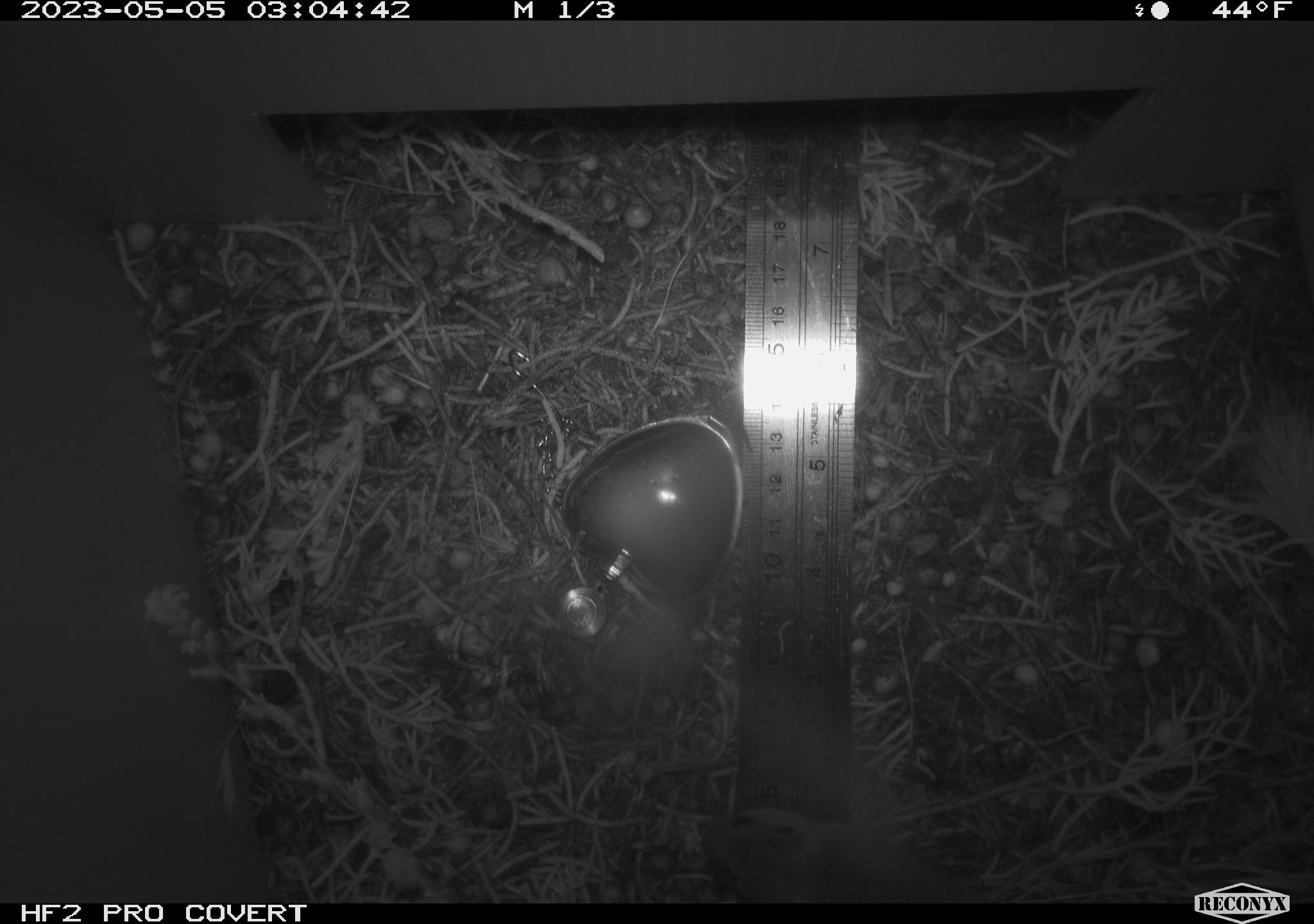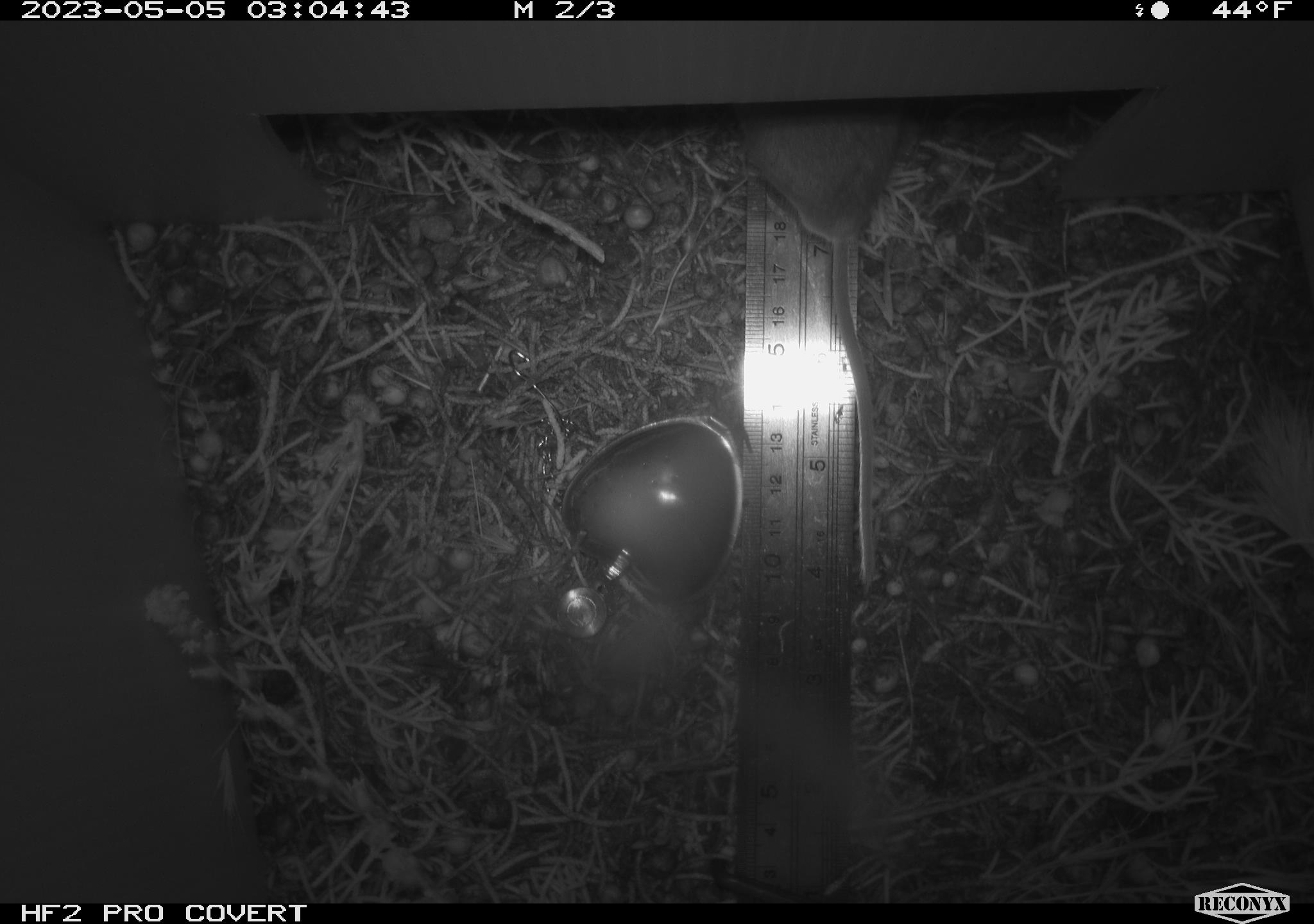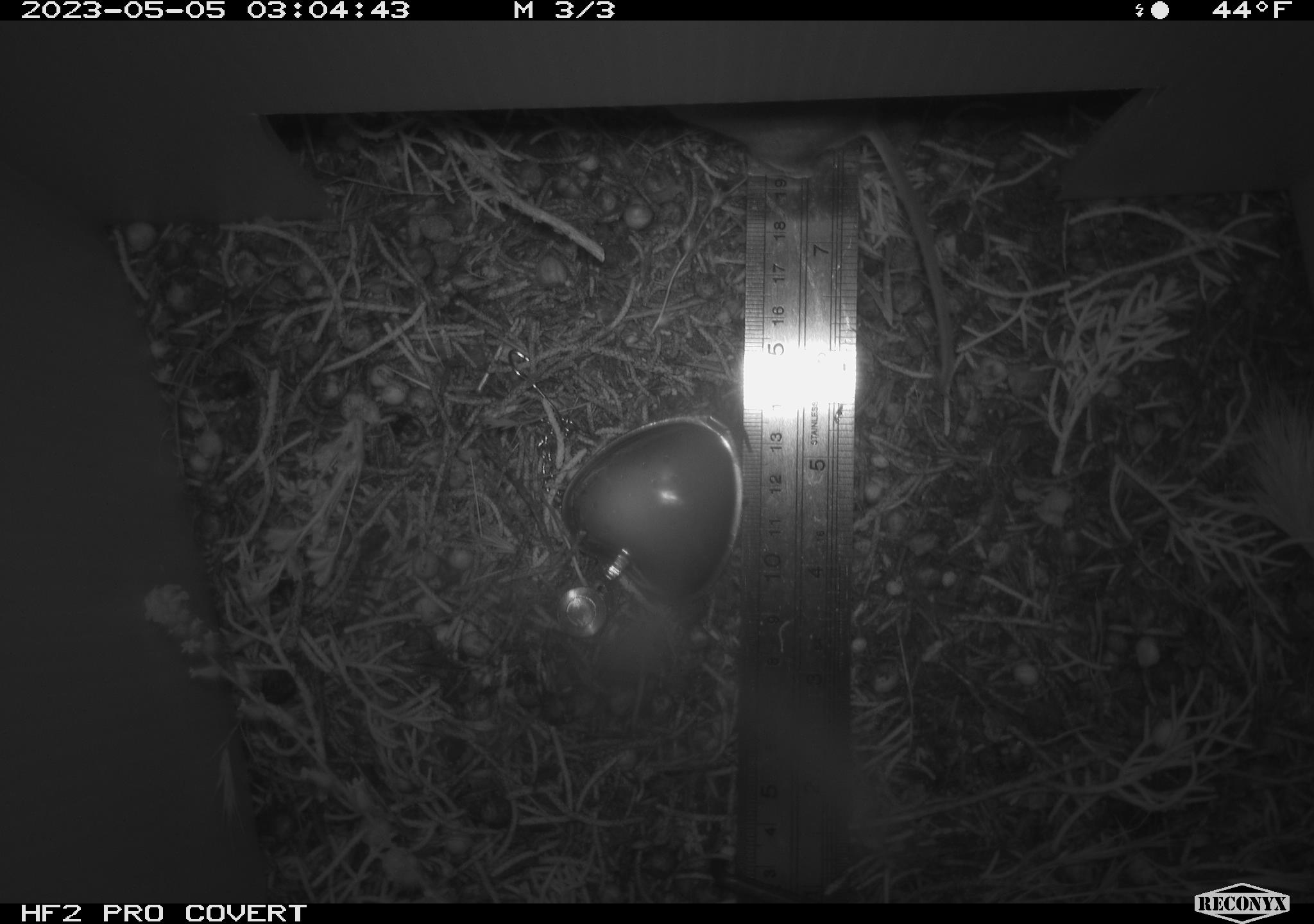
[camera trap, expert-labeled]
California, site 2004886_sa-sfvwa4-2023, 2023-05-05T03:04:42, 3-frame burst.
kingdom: Animalia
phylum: Chordata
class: Mammalia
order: Rodentia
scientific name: Rodentia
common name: mouse species